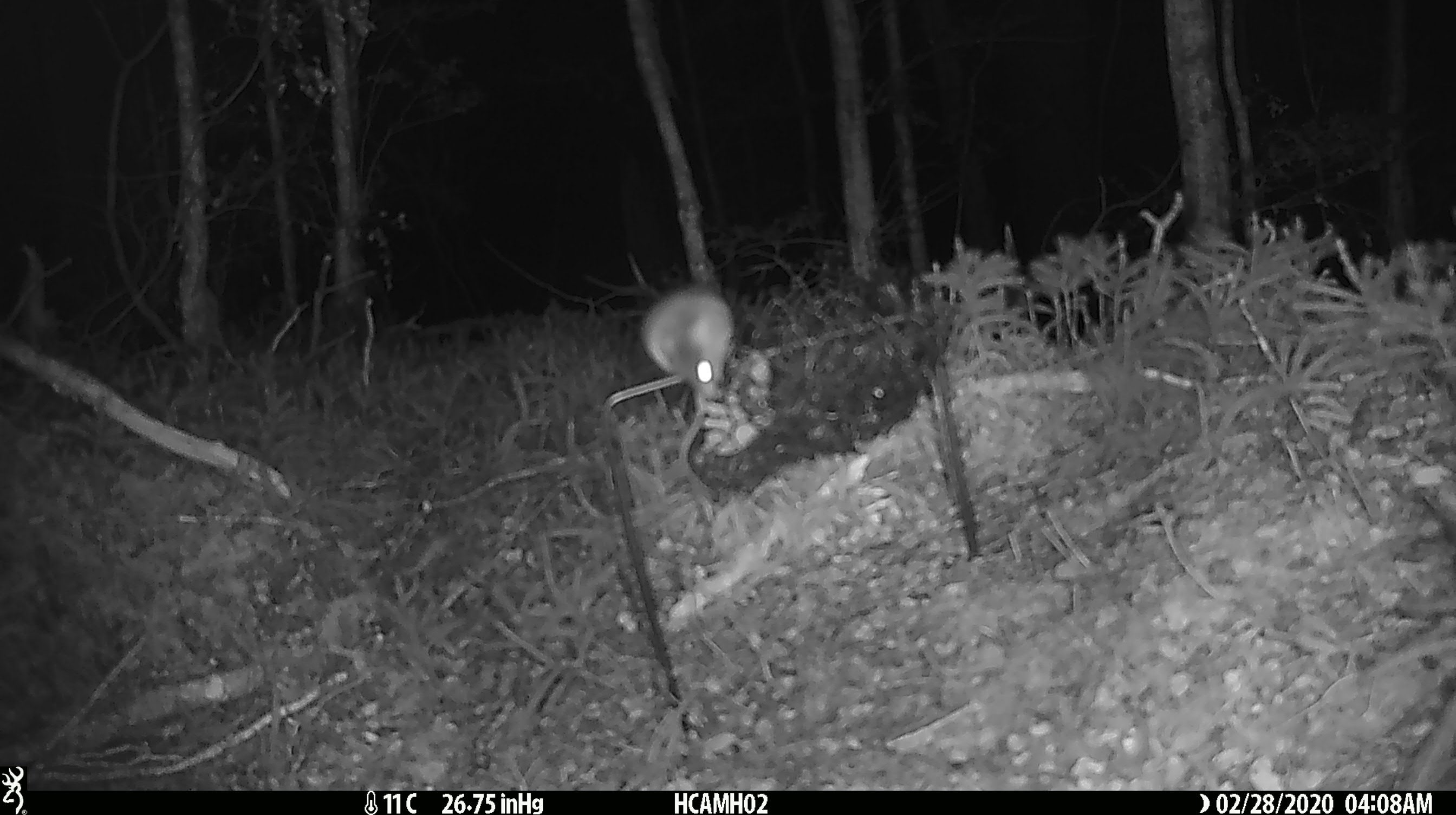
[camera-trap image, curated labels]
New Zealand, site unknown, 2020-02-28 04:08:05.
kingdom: Animalia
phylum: Chordata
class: Mammalia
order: Rodentia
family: Muridae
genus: Mus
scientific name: Mus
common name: mouse